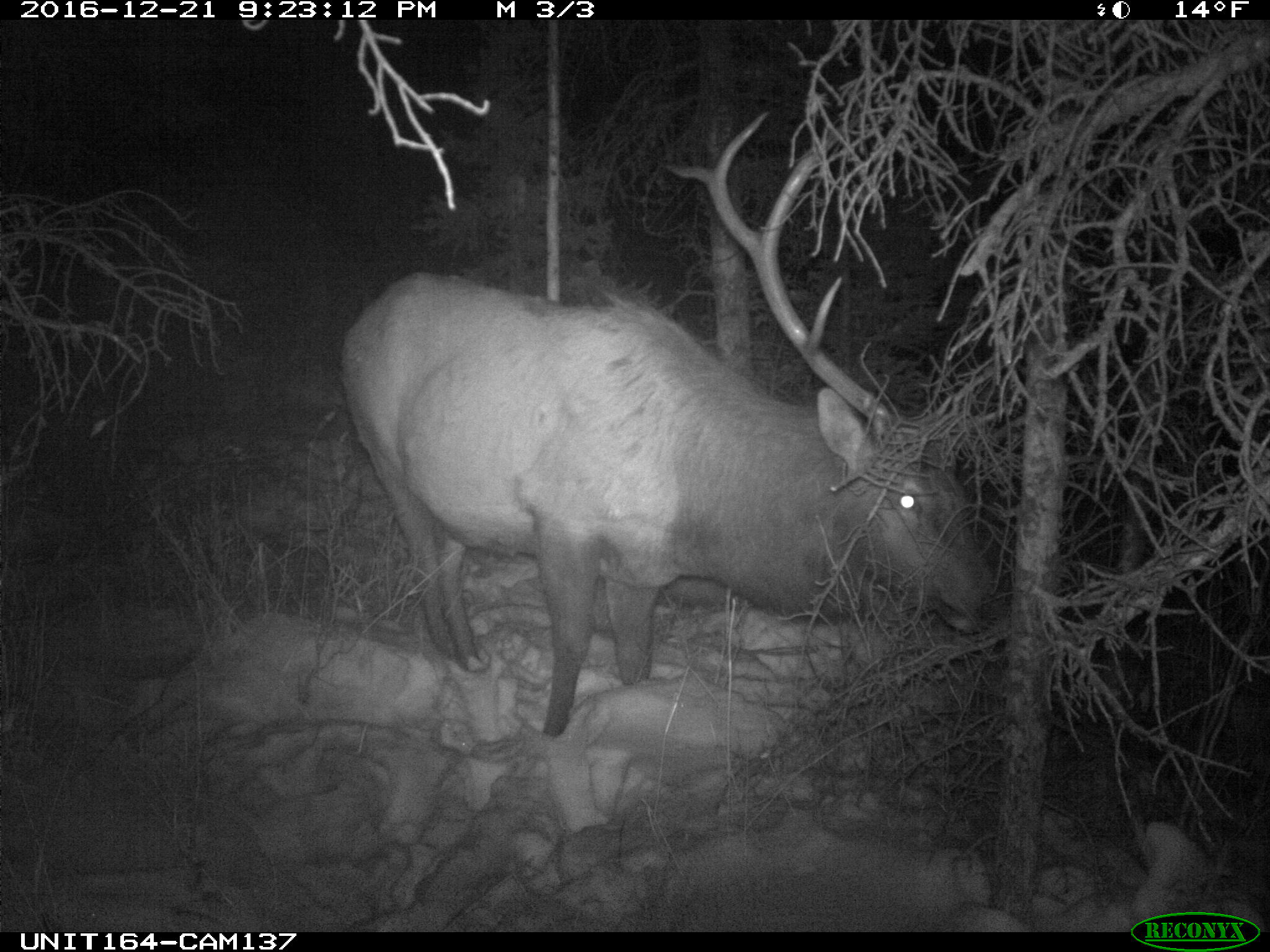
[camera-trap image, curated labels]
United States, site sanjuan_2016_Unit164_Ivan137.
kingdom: Animalia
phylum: Chordata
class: Mammalia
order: Artiodactyla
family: Cervidae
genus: Cervus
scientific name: Cervus elaphus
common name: red deer